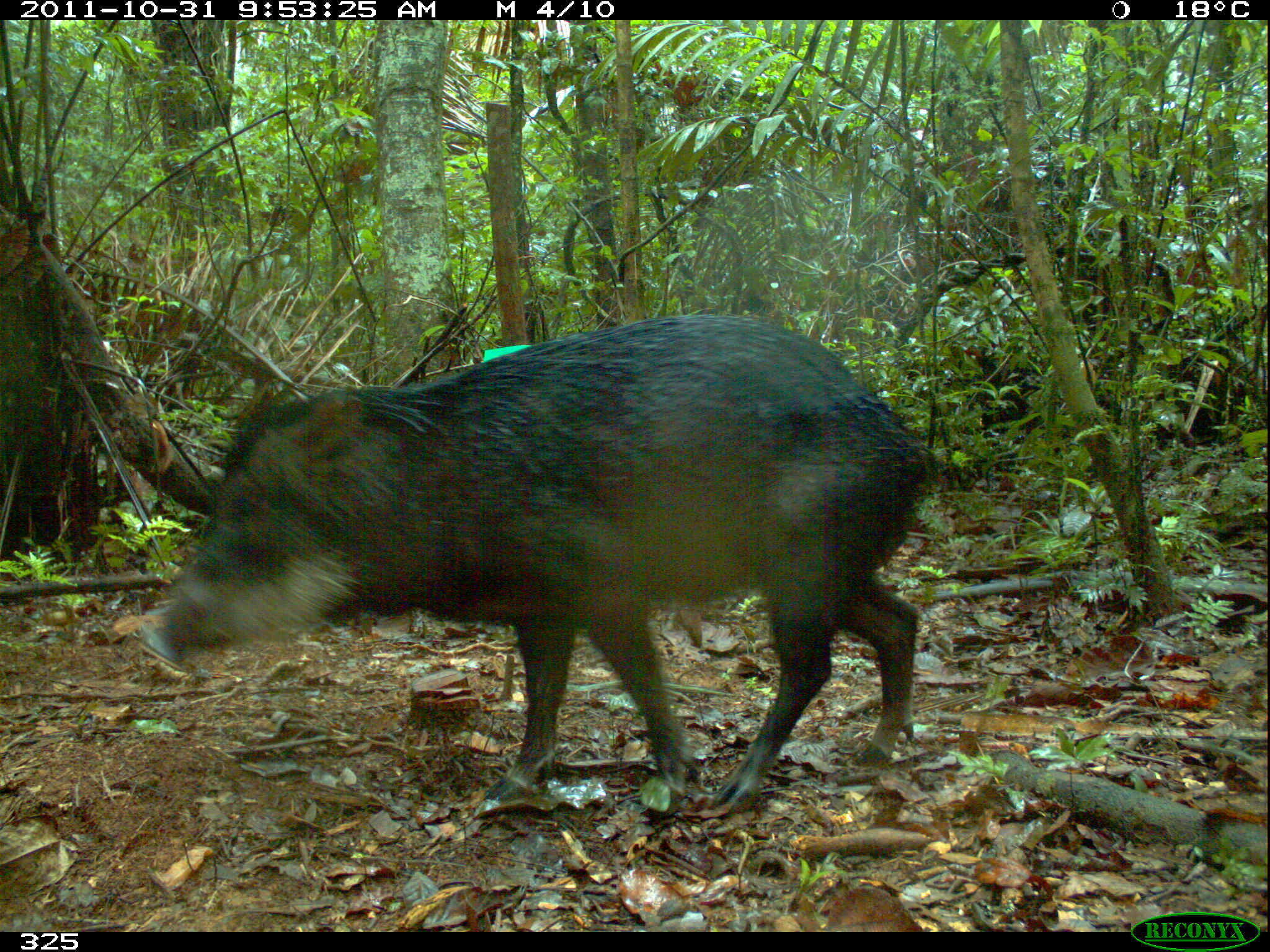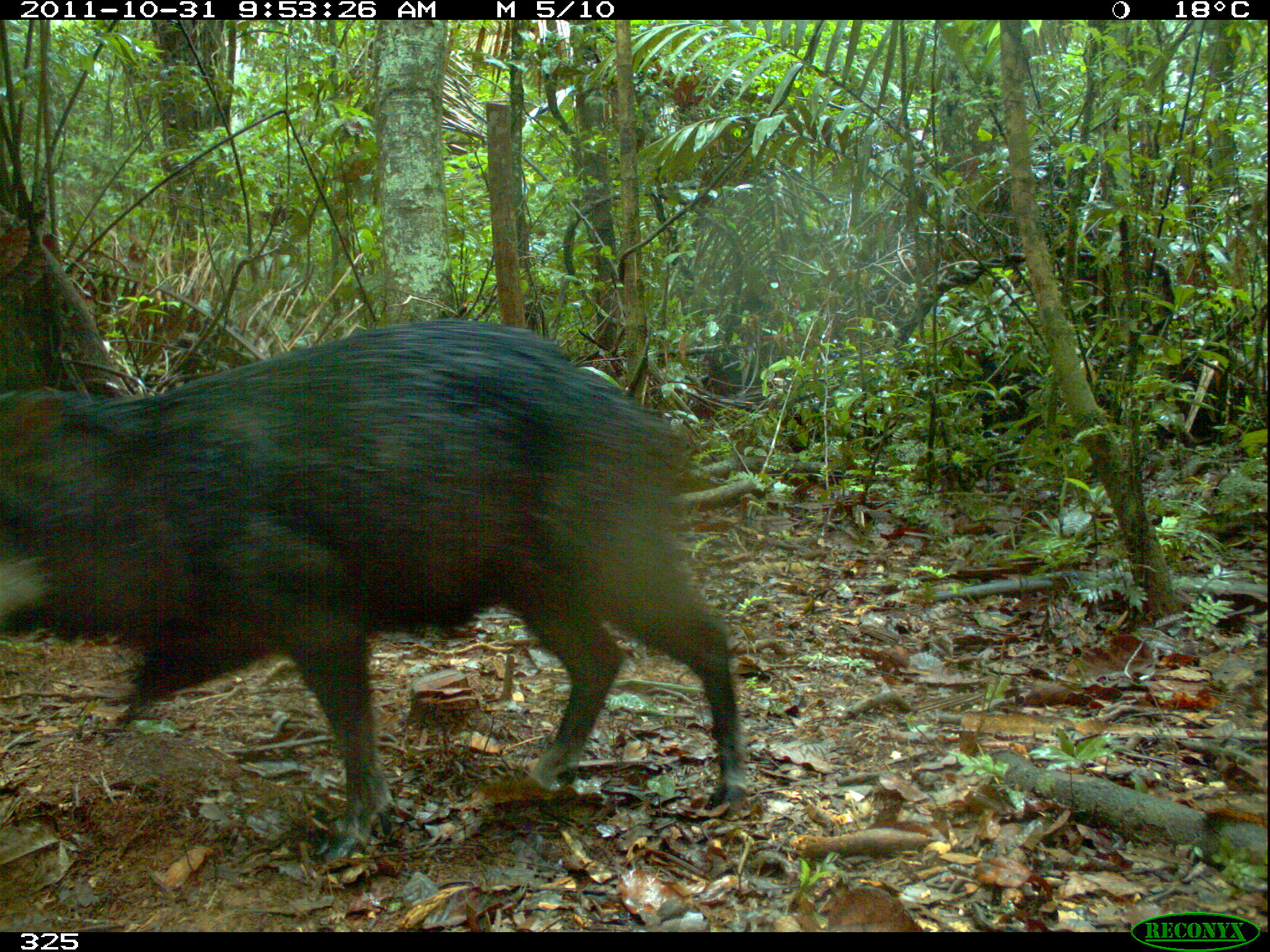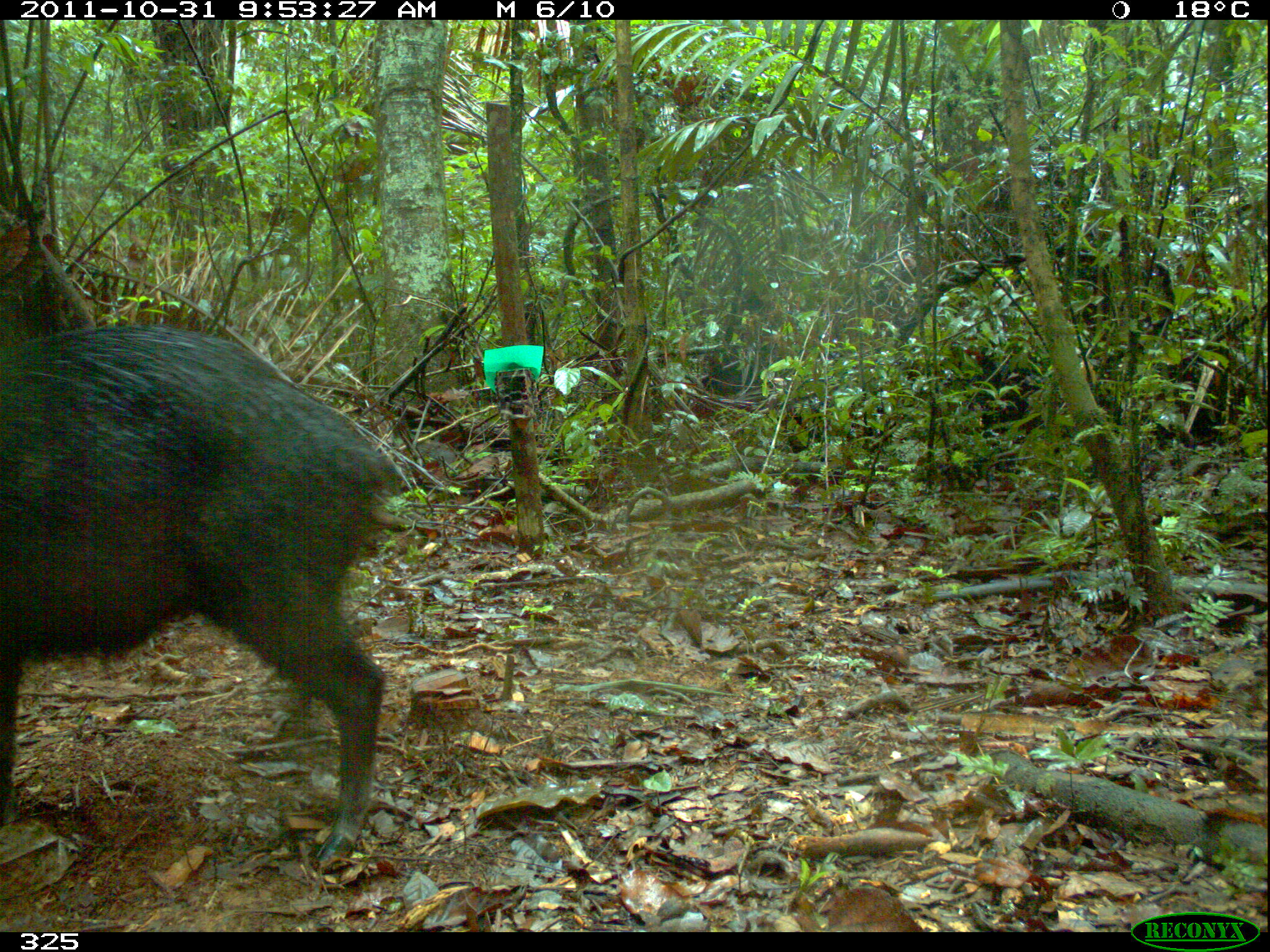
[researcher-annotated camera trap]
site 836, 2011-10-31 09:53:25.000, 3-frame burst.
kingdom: Animalia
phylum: Chordata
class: Mammalia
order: Artiodactyla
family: Tayassuidae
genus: Tayassu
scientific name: Tayassu pecari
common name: white-lipped peccary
Tayassu pecari (white-lipped peccary).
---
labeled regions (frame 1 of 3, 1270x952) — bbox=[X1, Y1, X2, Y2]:
tayassu pecari: bbox=[138, 312, 932, 810]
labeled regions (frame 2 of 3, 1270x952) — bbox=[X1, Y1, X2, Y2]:
tayassu pecari: bbox=[0, 317, 741, 862]